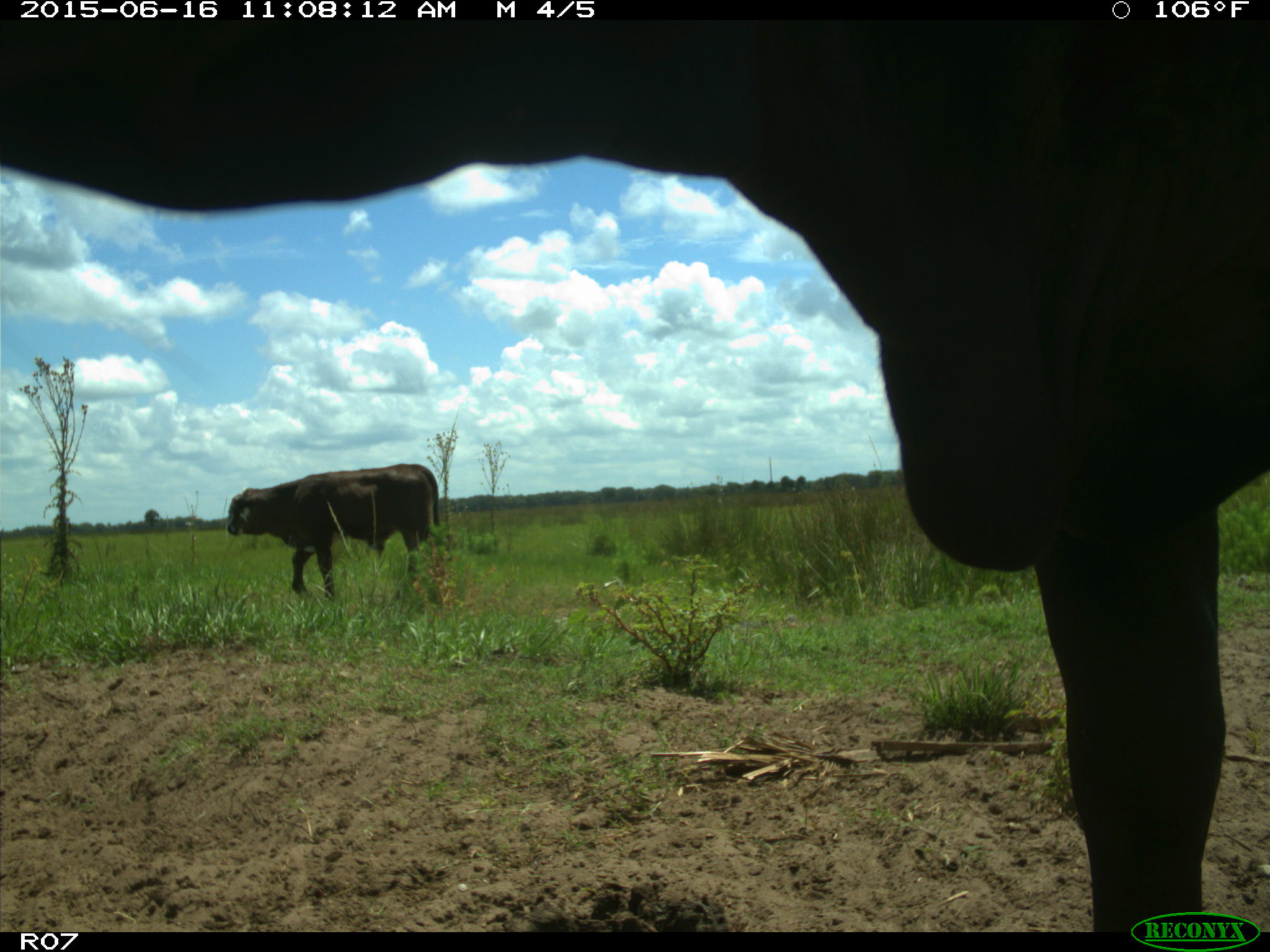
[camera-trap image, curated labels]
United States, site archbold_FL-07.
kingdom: Animalia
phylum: Chordata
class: Mammalia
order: Artiodactyla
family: Bovidae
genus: Bos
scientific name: Bos taurus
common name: domestic cow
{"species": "Bos taurus (domestic cow)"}